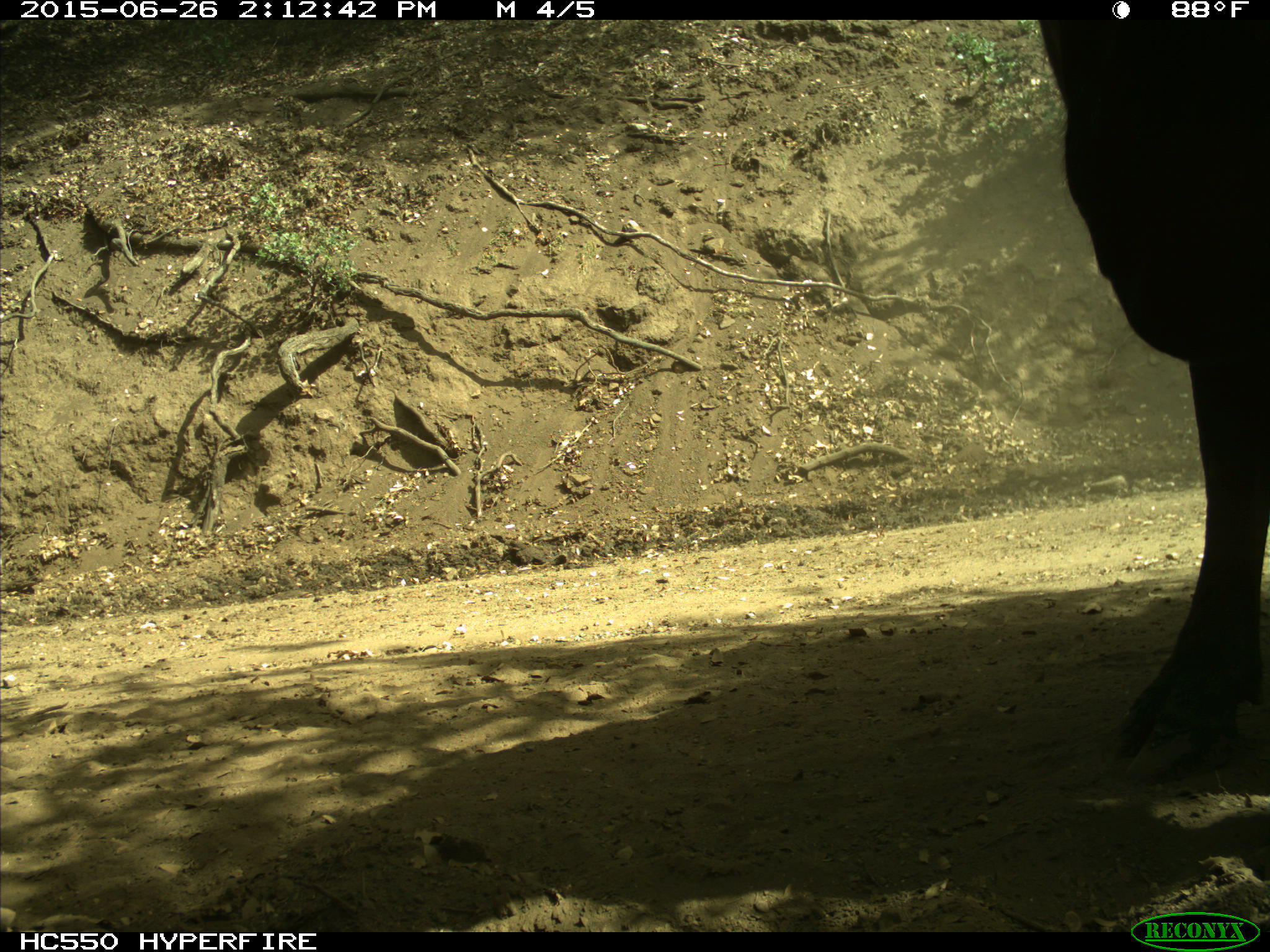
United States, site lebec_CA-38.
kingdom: Animalia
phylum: Chordata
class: Mammalia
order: Artiodactyla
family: Bovidae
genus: Bos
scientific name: Bos taurus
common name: domestic cow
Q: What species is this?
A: Bos taurus (domestic cow).